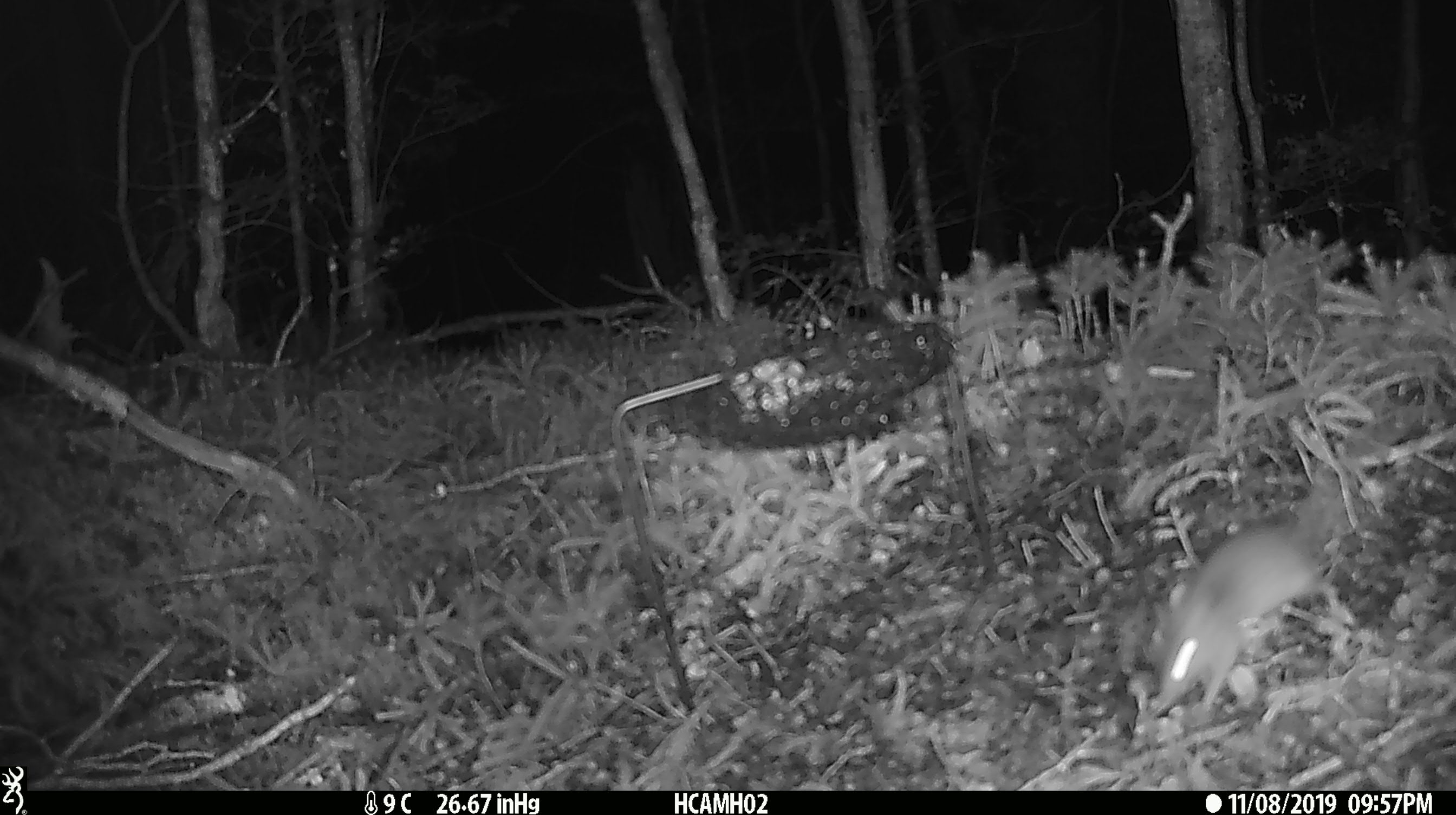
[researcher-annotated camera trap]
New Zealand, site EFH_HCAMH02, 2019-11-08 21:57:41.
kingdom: Animalia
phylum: Chordata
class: Mammalia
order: Rodentia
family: Muridae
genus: Mus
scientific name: Mus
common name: mouse